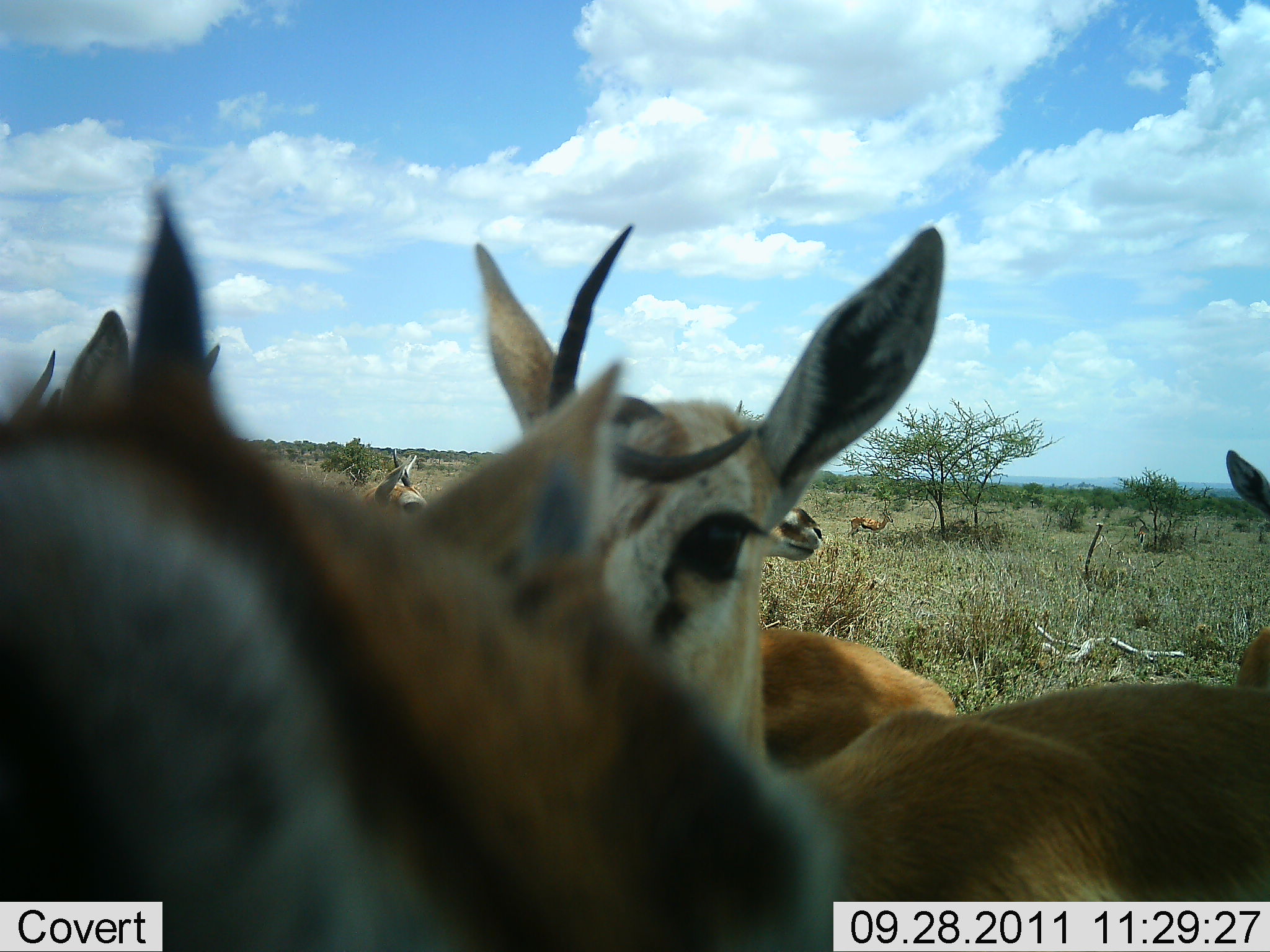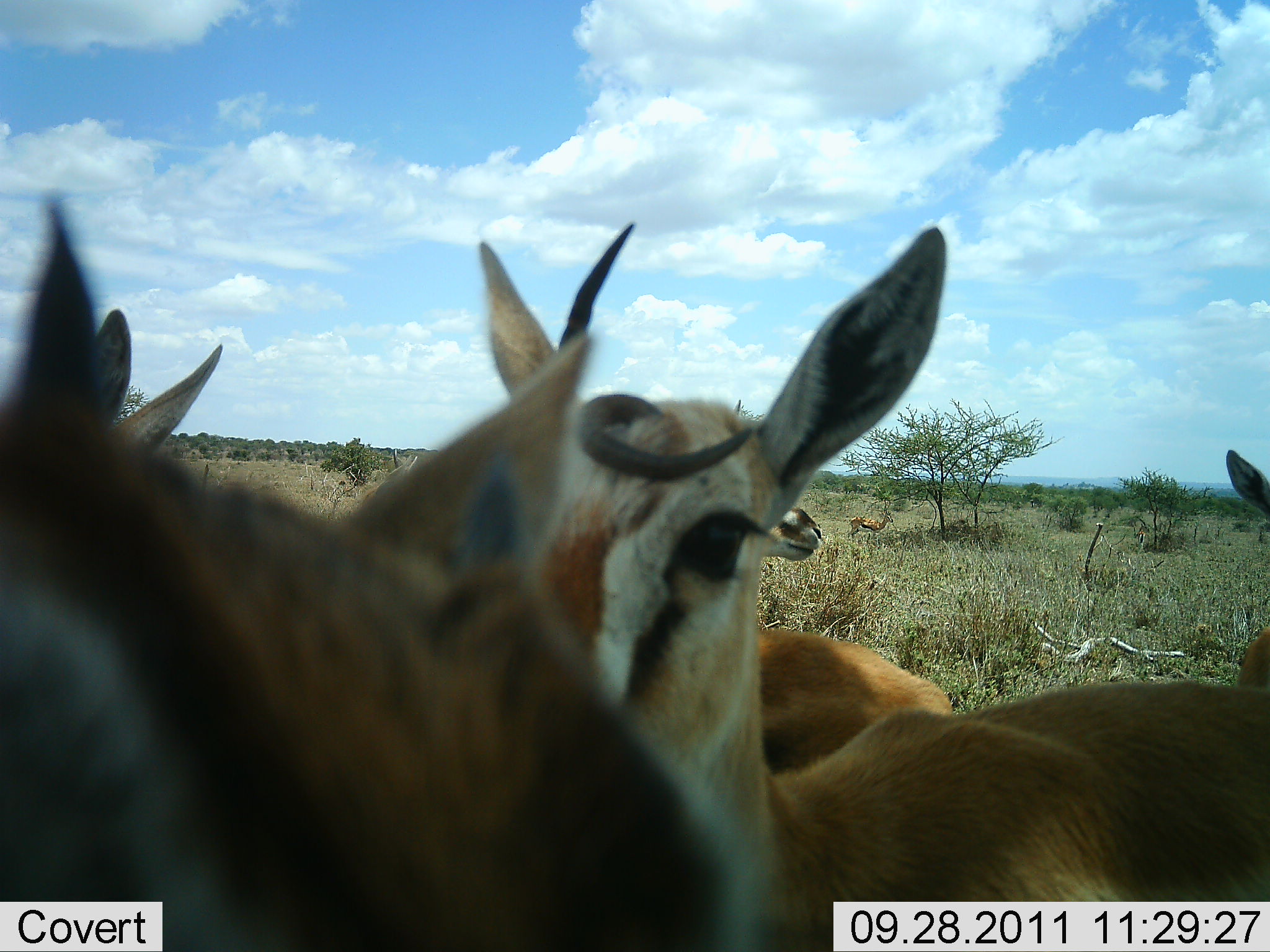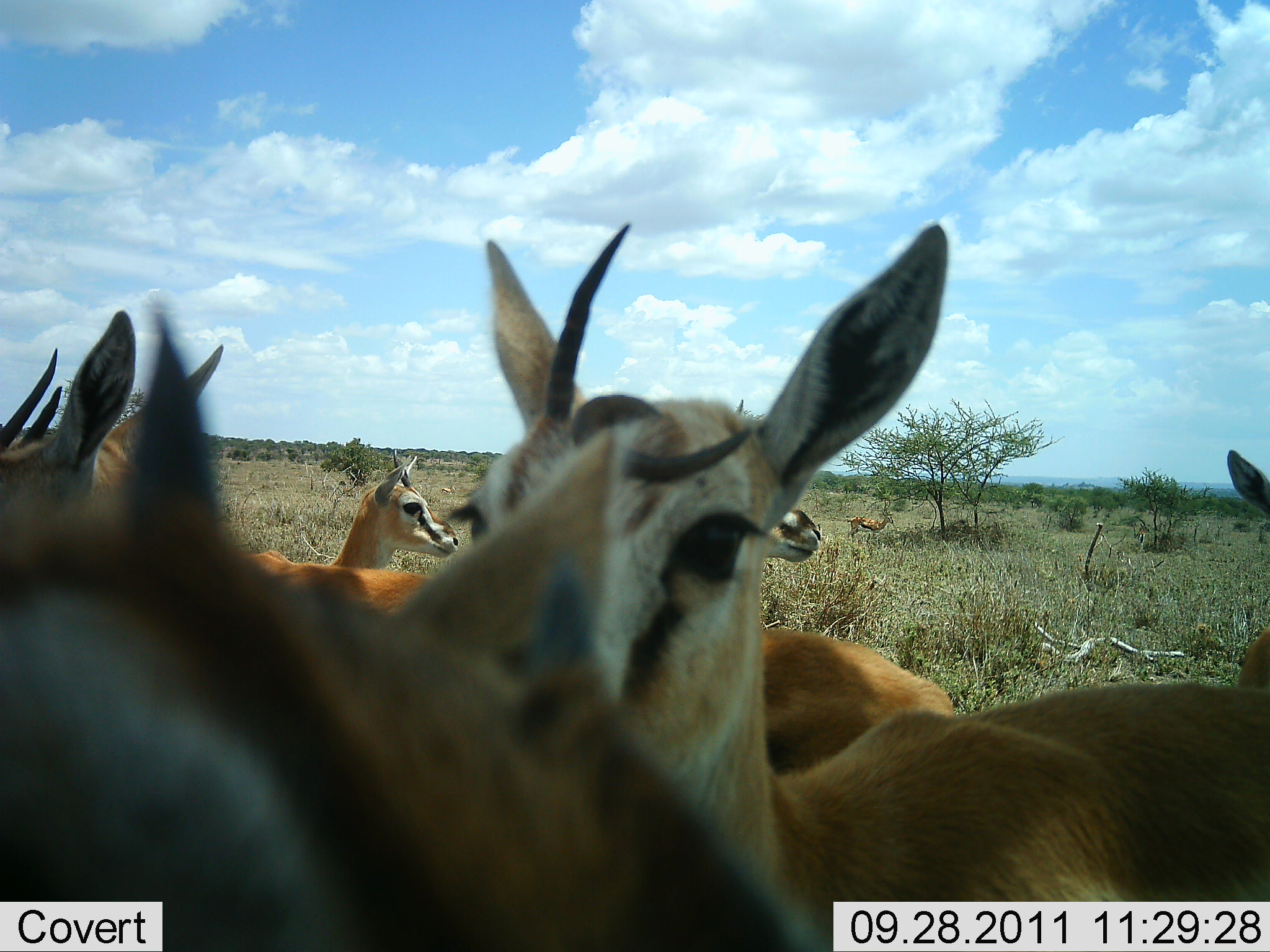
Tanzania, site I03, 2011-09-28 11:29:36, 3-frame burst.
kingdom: Animalia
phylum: Chordata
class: Mammalia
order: Artiodactyla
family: Bovidae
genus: Eudorcas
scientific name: Eudorcas thomsonii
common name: thomson's gazelle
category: gazellethomsons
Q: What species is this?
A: Gazellethomsons (thomson's gazelle) (Eudorcas thomsonii).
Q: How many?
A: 7.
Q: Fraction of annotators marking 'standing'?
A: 100%.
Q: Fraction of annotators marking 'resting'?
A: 8%.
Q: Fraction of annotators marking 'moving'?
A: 8%.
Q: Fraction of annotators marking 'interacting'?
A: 8%.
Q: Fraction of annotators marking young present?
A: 8%.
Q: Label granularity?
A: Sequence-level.